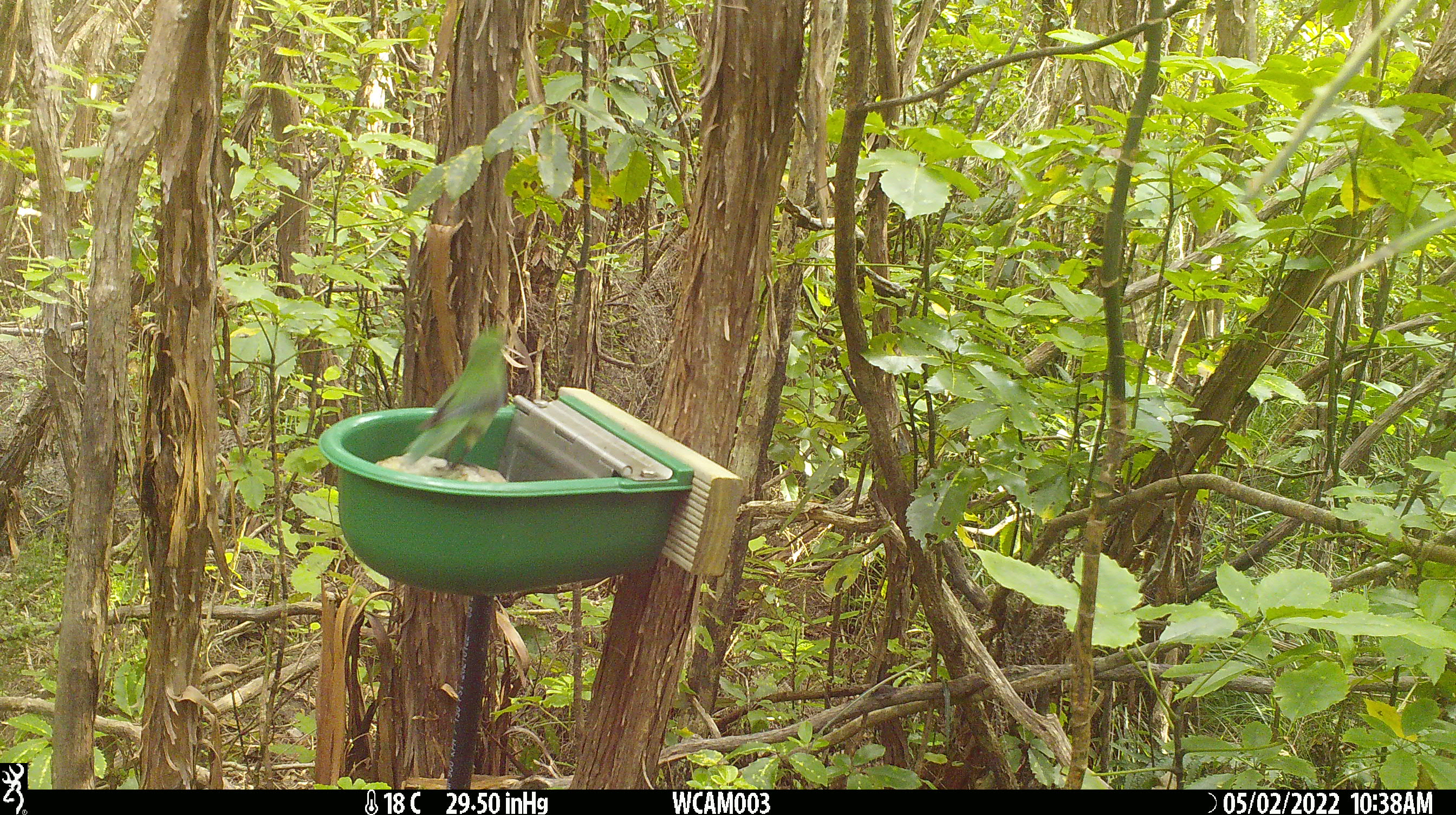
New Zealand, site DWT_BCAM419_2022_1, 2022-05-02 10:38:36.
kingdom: Animalia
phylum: Chordata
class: Aves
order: Psittaciformes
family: Psittaculidae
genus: Cyanoramphus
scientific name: Cyanoramphus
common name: parakeet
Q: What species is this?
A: Parakeet (Cyanoramphus).